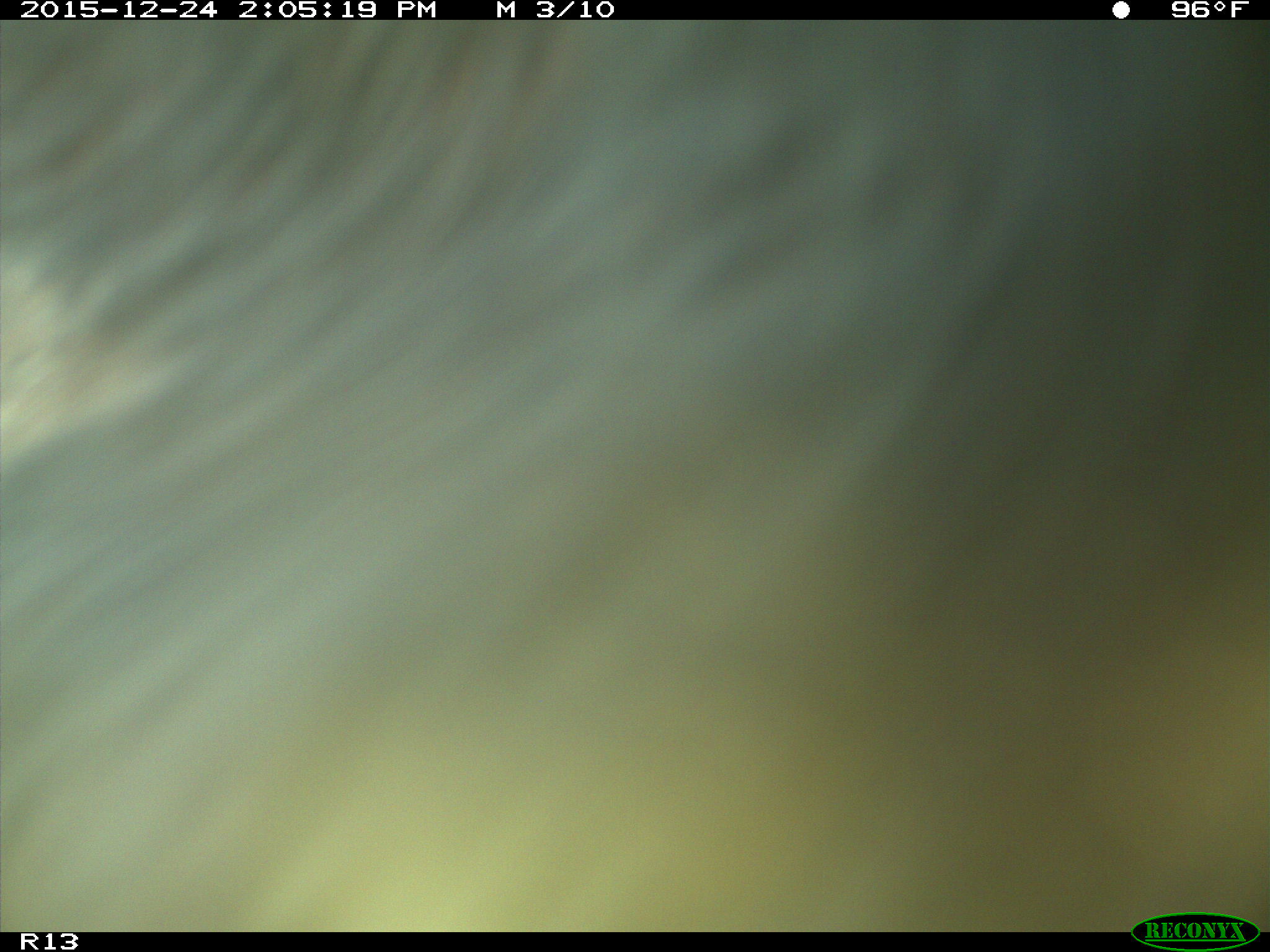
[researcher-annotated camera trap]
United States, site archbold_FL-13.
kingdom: Animalia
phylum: Chordata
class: Mammalia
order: Artiodactyla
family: Bovidae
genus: Bos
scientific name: Bos taurus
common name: domestic cow